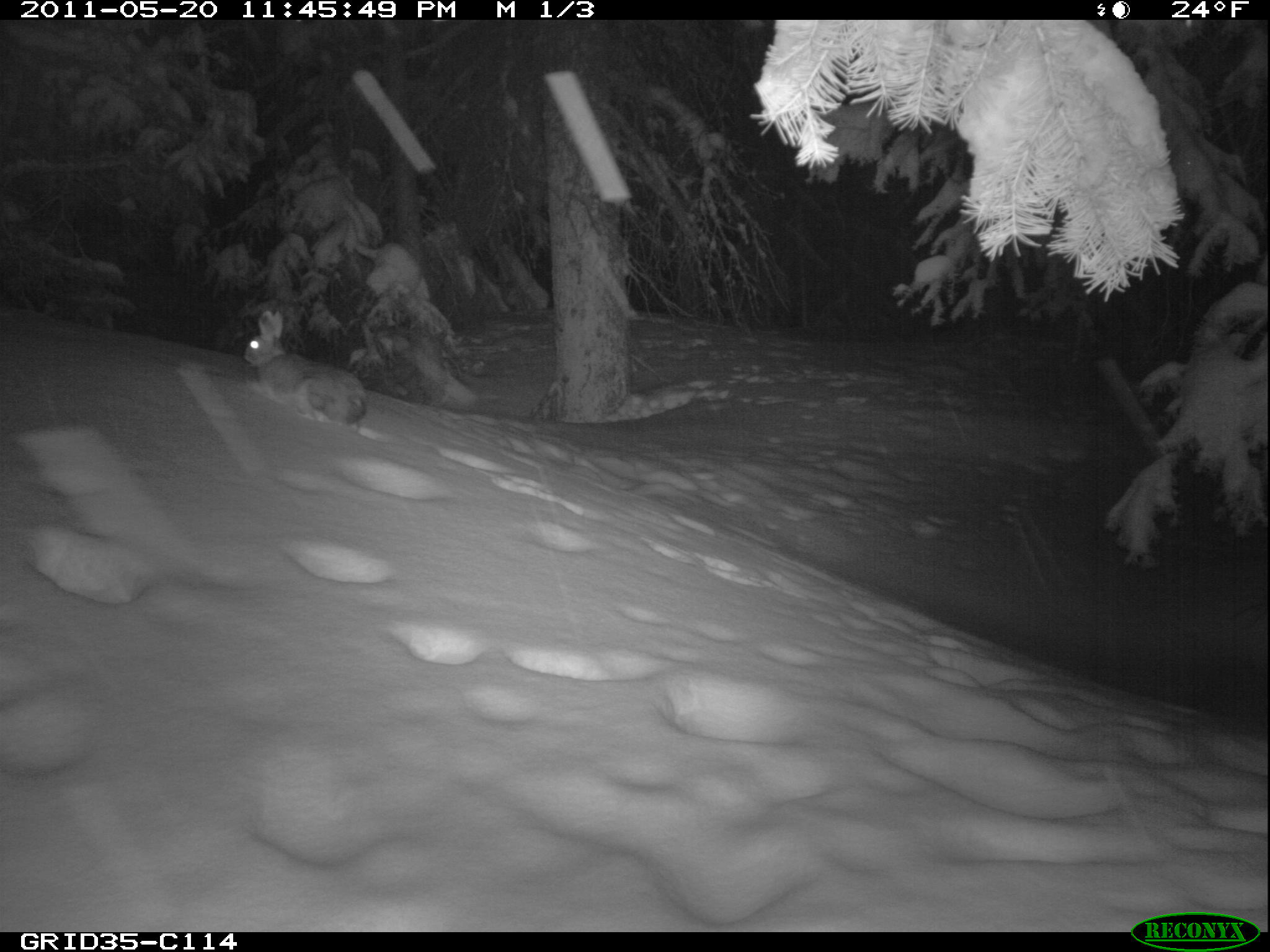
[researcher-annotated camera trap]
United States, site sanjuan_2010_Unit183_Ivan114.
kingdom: Animalia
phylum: Chordata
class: Mammalia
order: Lagomorpha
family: Leporidae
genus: Lepus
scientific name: Lepus americanus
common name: snowshoe hare